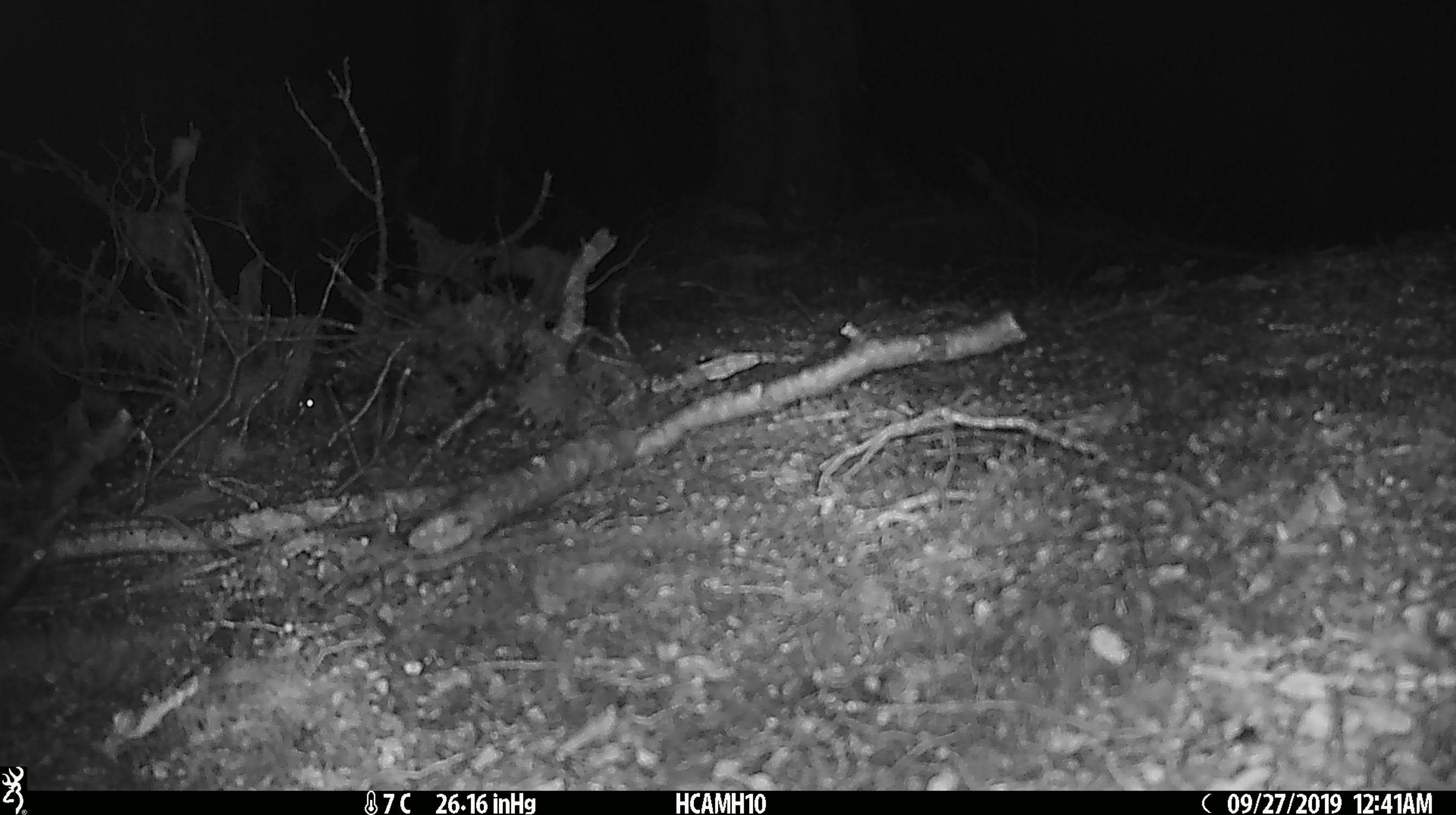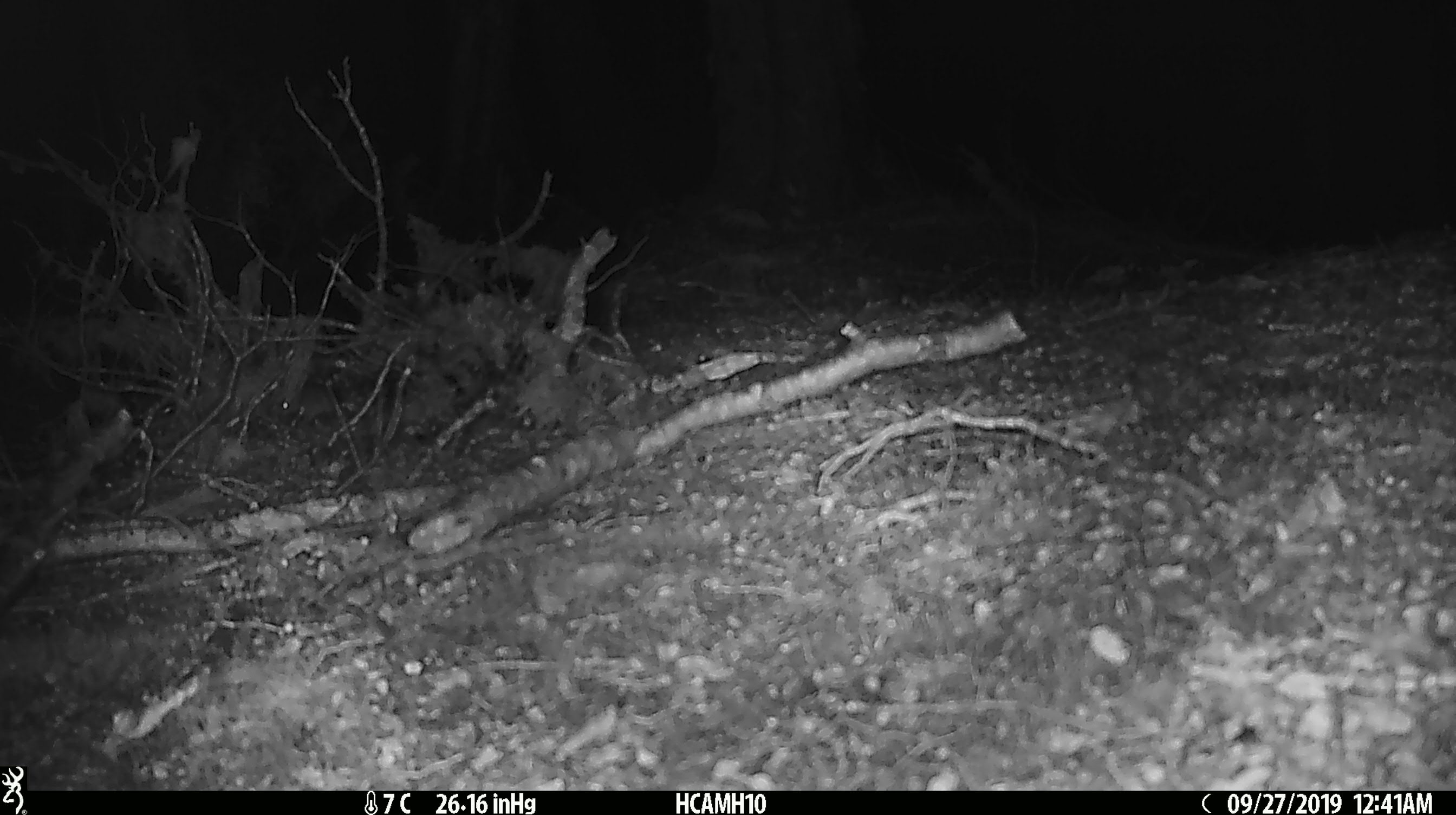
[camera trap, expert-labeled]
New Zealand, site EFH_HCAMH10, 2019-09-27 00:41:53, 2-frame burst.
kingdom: Animalia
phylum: Chordata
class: Mammalia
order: Rodentia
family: Muridae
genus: Mus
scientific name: Mus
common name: mouse